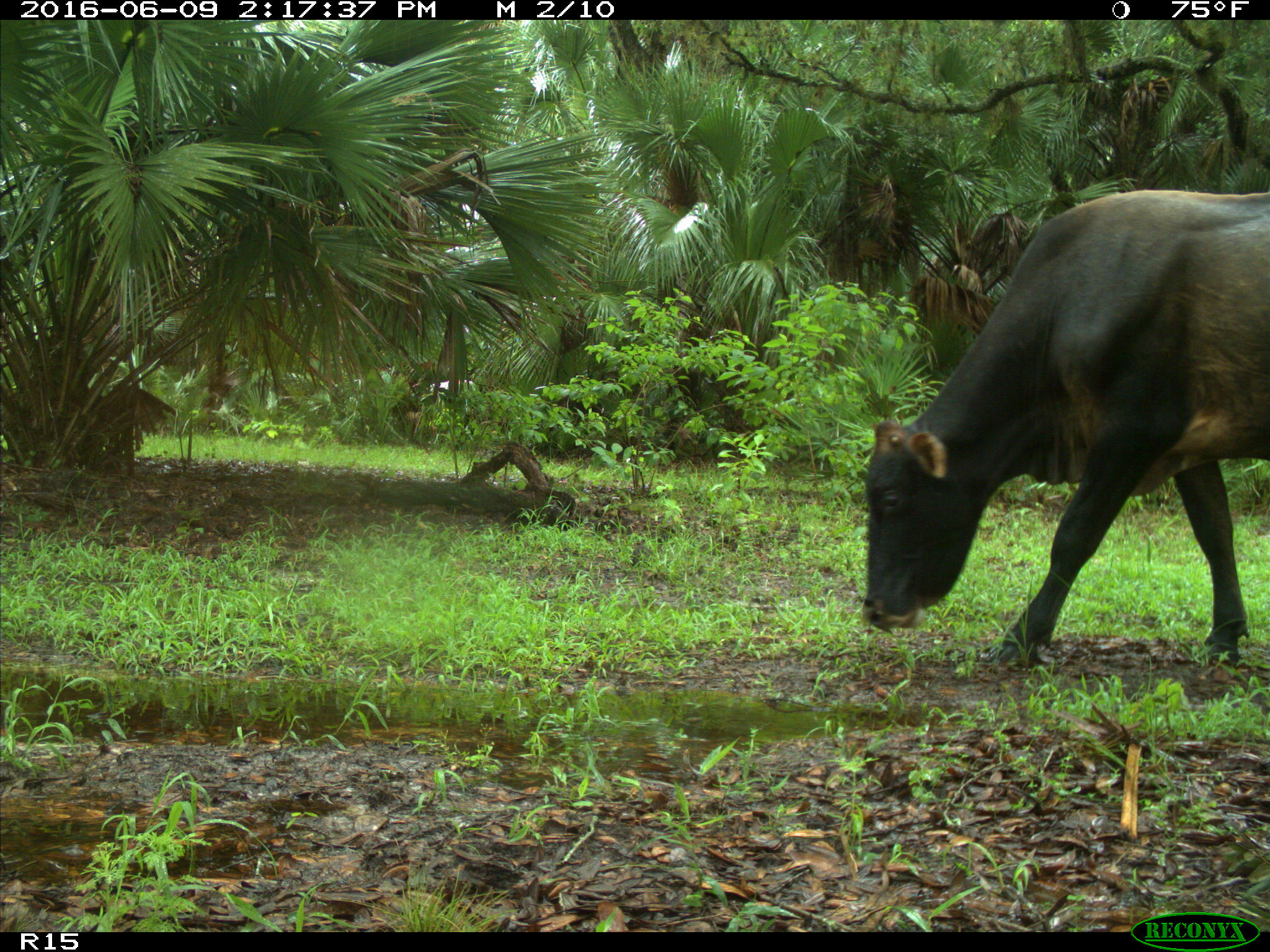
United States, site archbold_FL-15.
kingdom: Animalia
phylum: Chordata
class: Mammalia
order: Artiodactyla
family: Bovidae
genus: Bos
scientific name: Bos taurus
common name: domestic cow